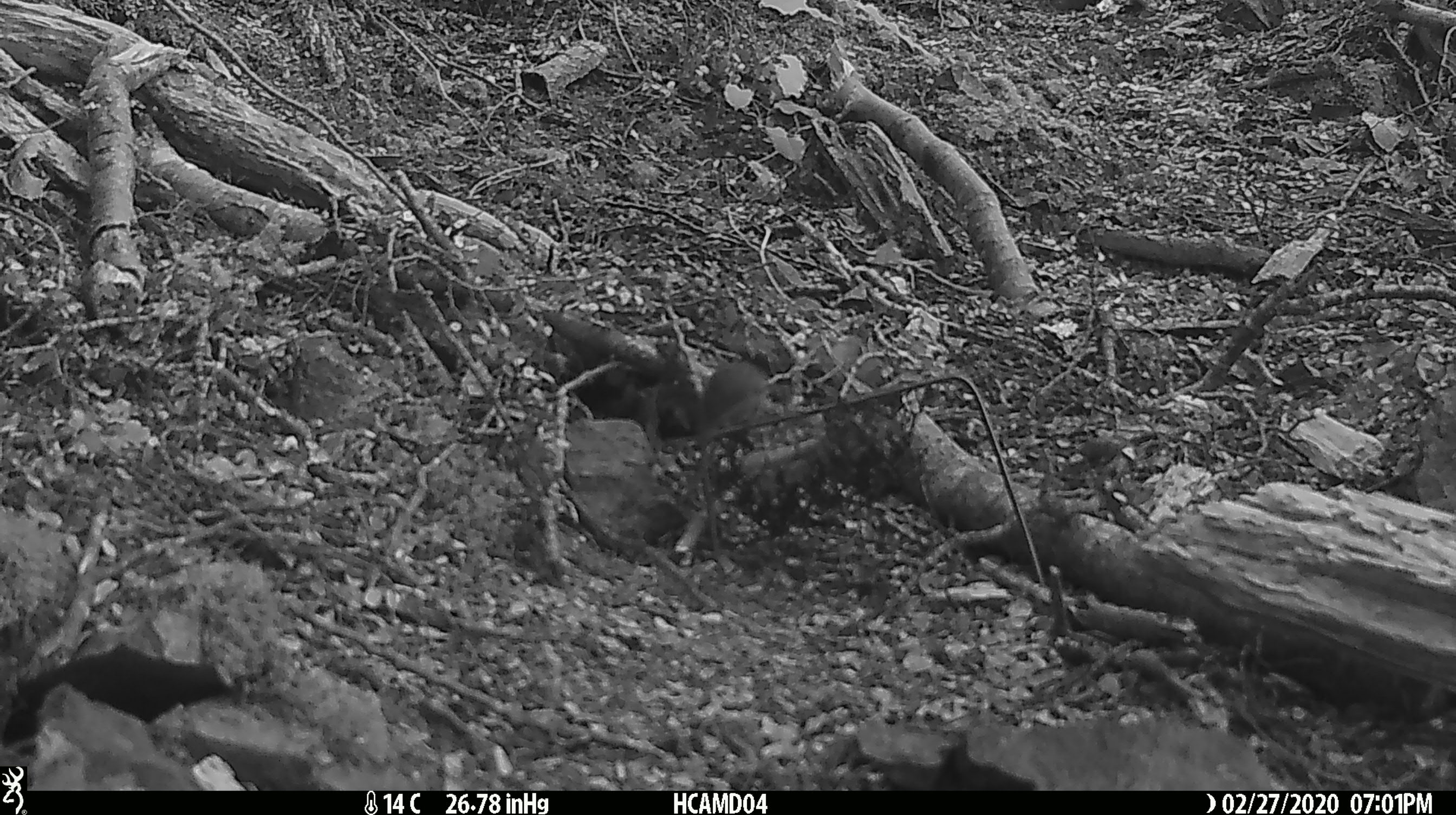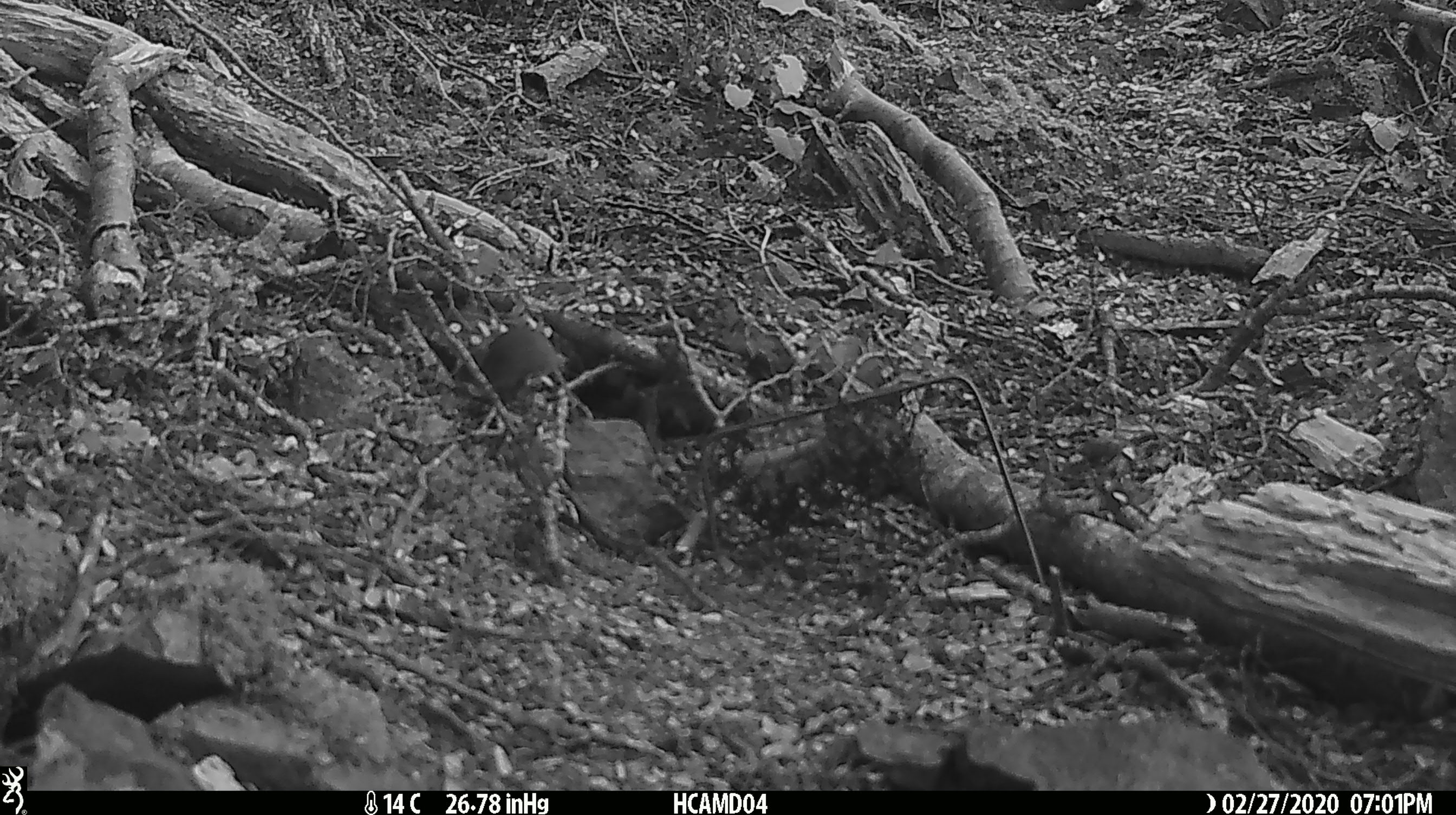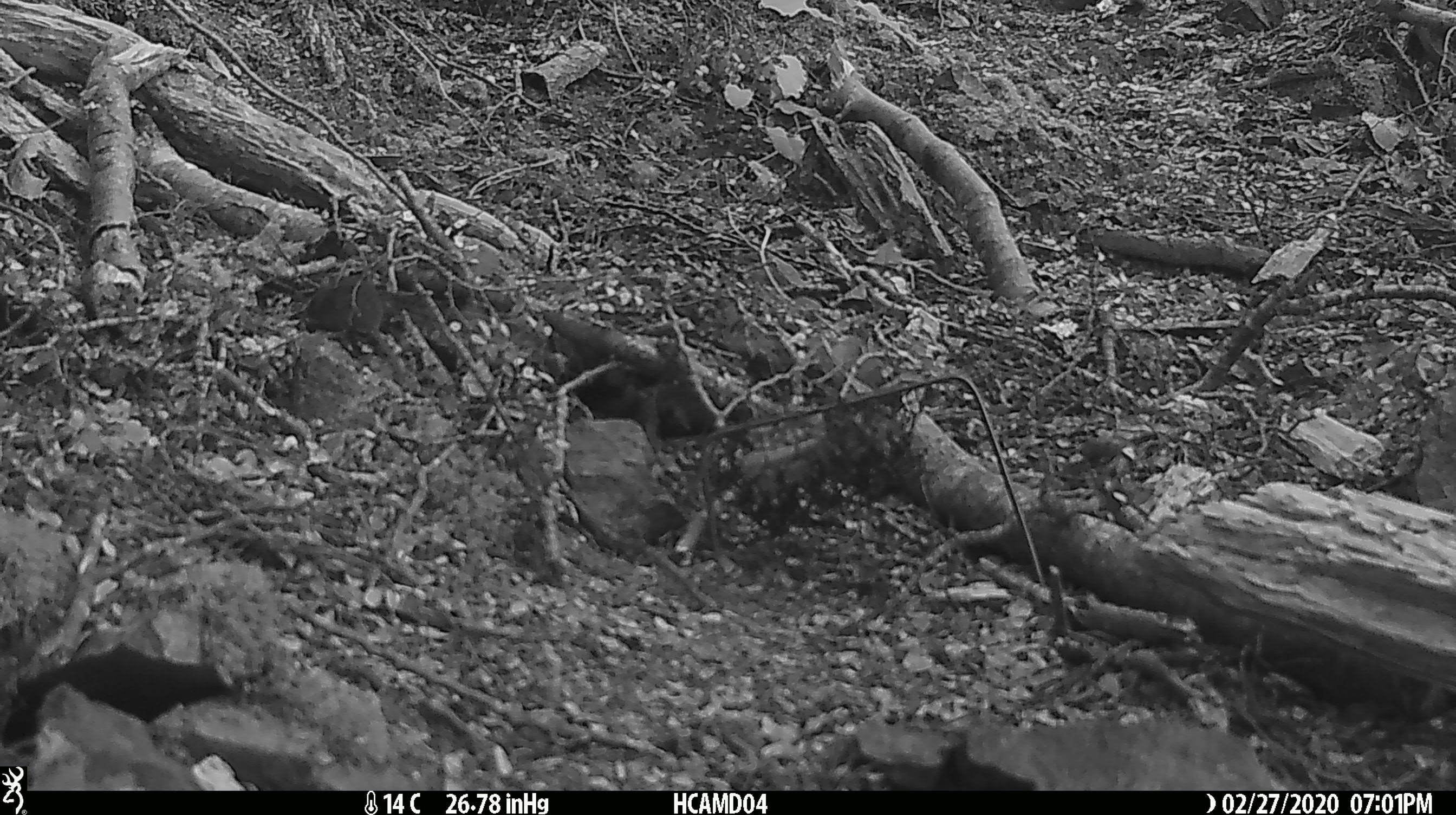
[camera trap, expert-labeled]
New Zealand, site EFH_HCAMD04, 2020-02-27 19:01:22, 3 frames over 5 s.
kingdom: Animalia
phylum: Chordata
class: Mammalia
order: Rodentia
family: Muridae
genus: Mus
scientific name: Mus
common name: mouse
Mouse (Mus).